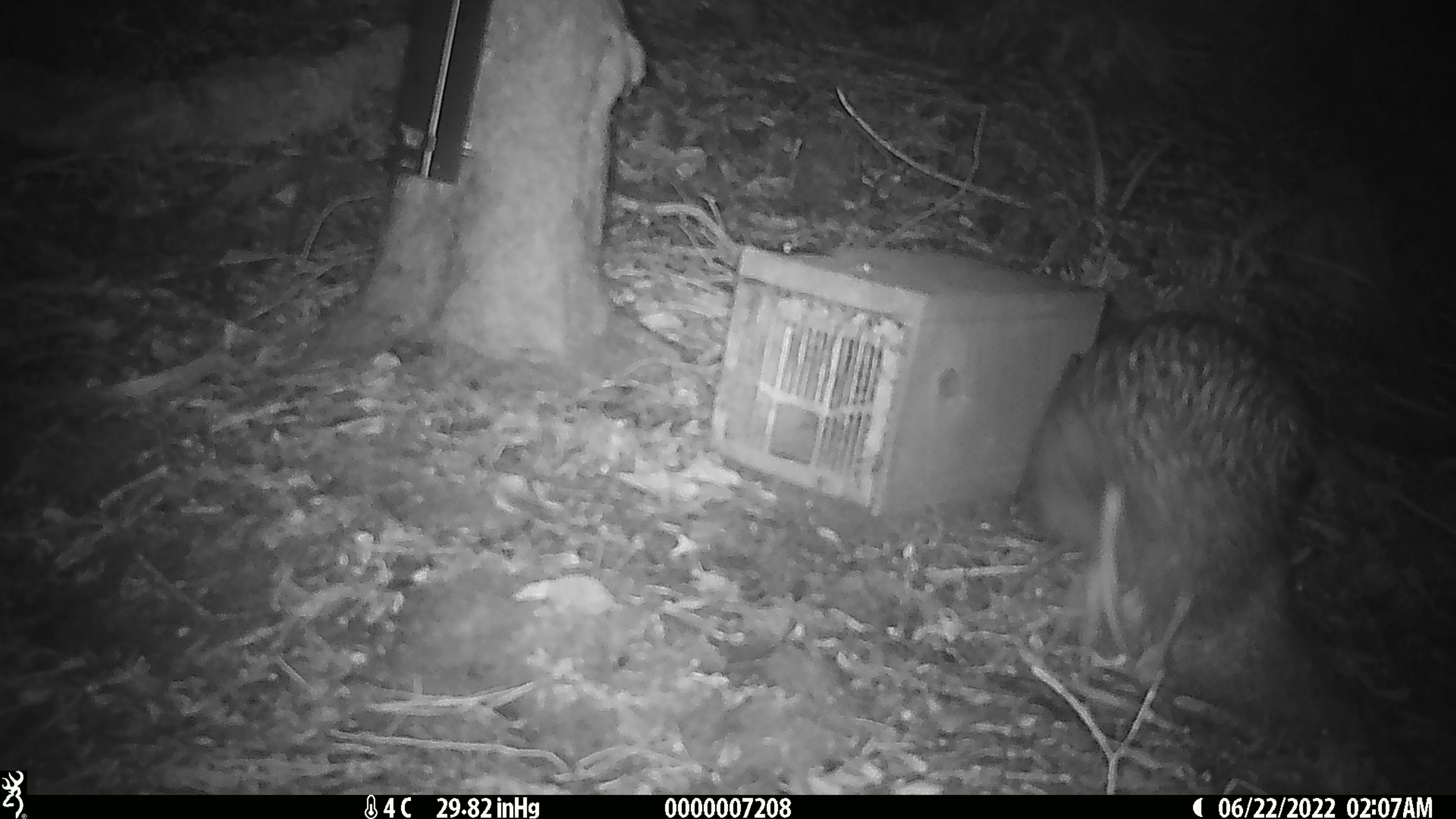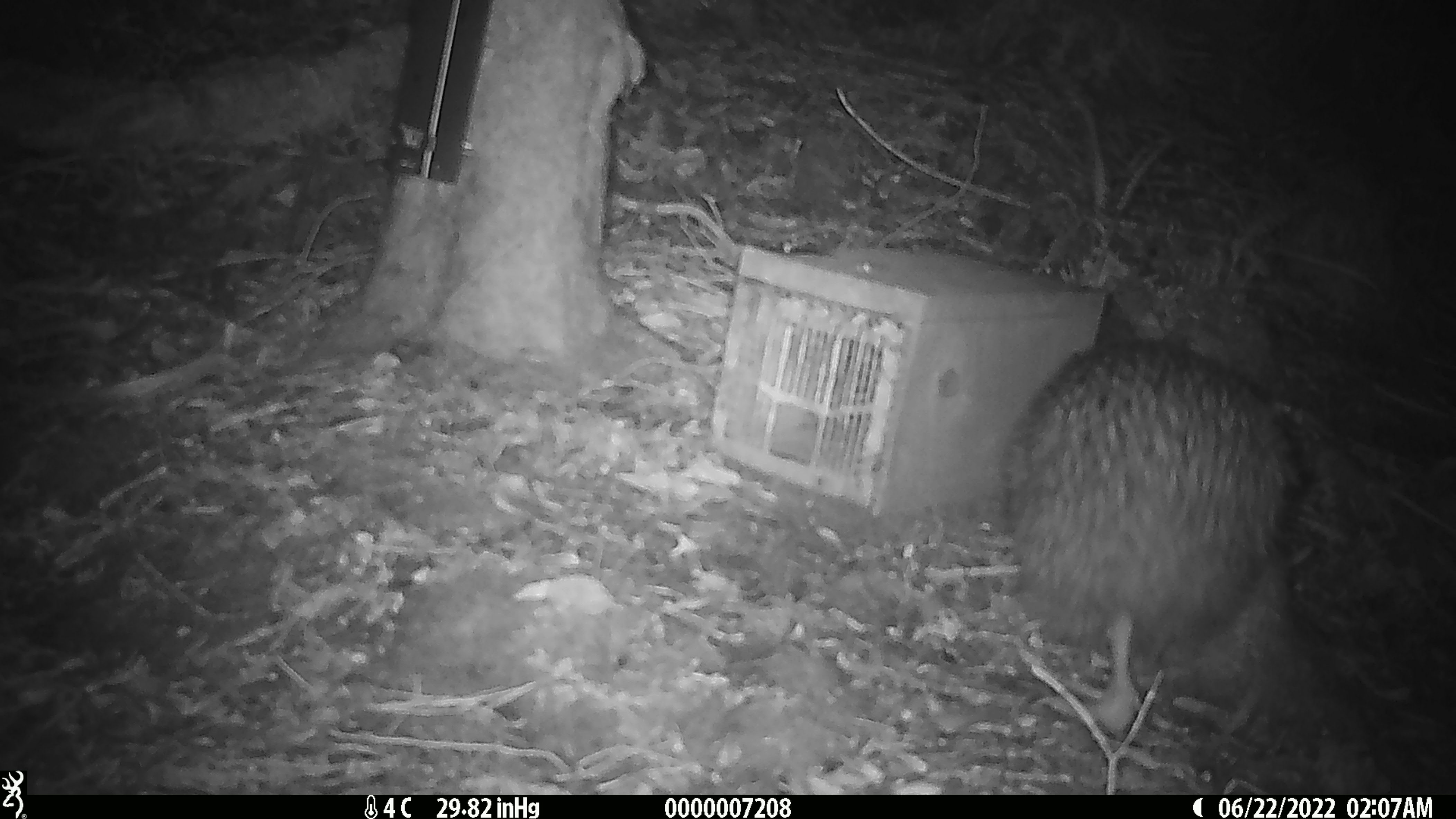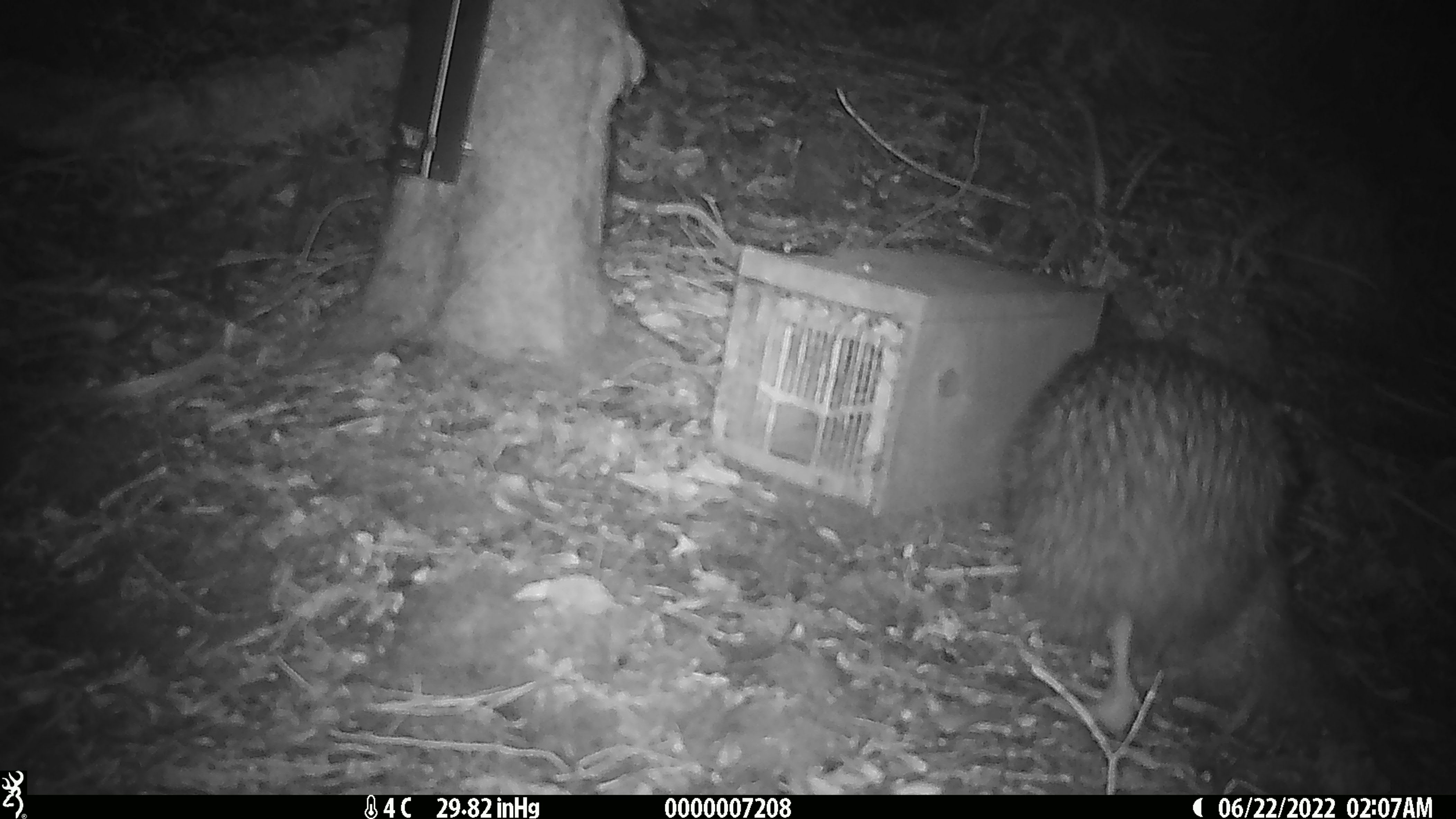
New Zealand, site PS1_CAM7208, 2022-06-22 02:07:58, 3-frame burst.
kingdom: Animalia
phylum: Chordata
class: Aves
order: Apterygiformes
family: Apterygidae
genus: Apteryx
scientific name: Apteryx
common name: kiwi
Kiwi (Apteryx).